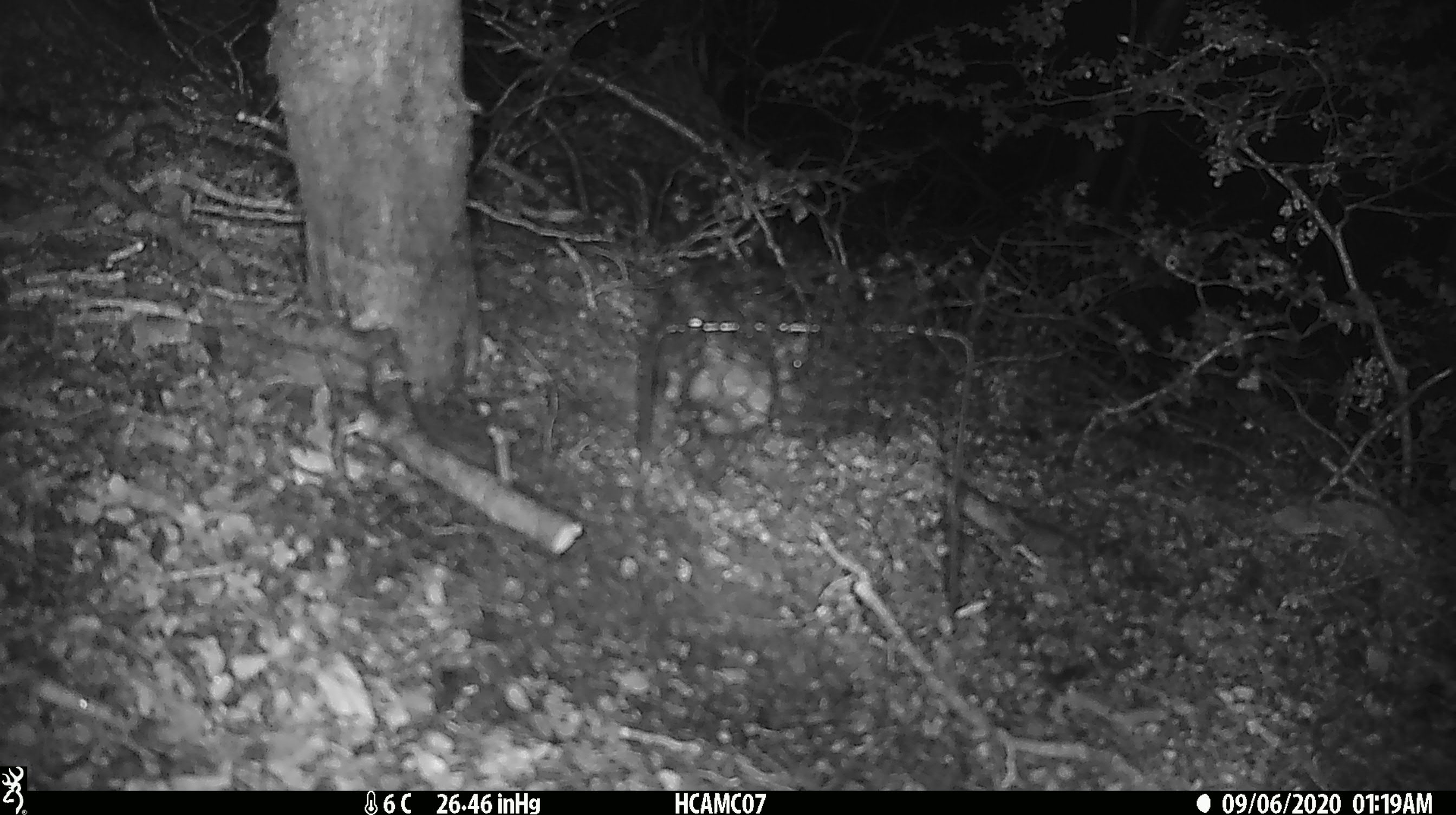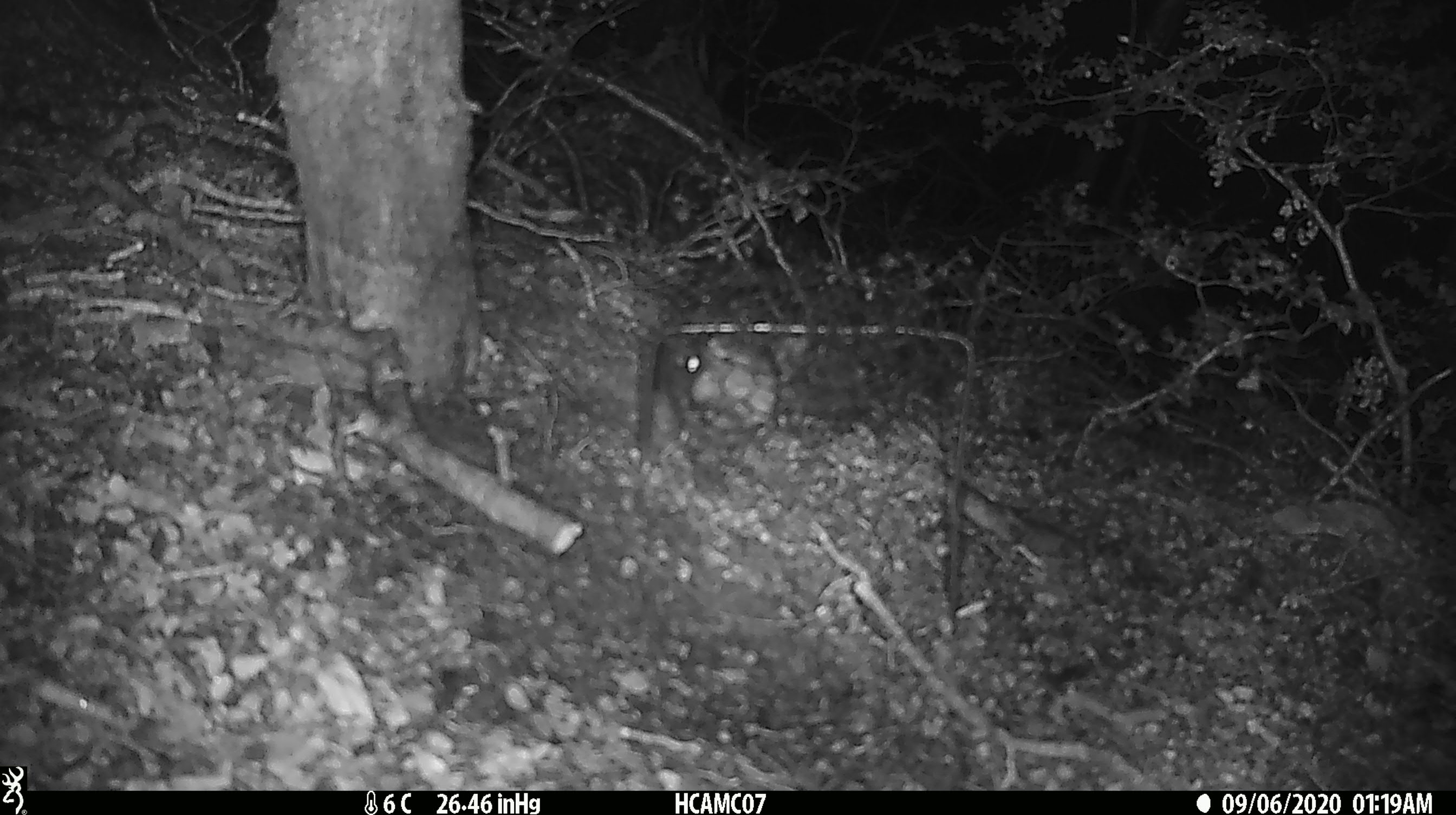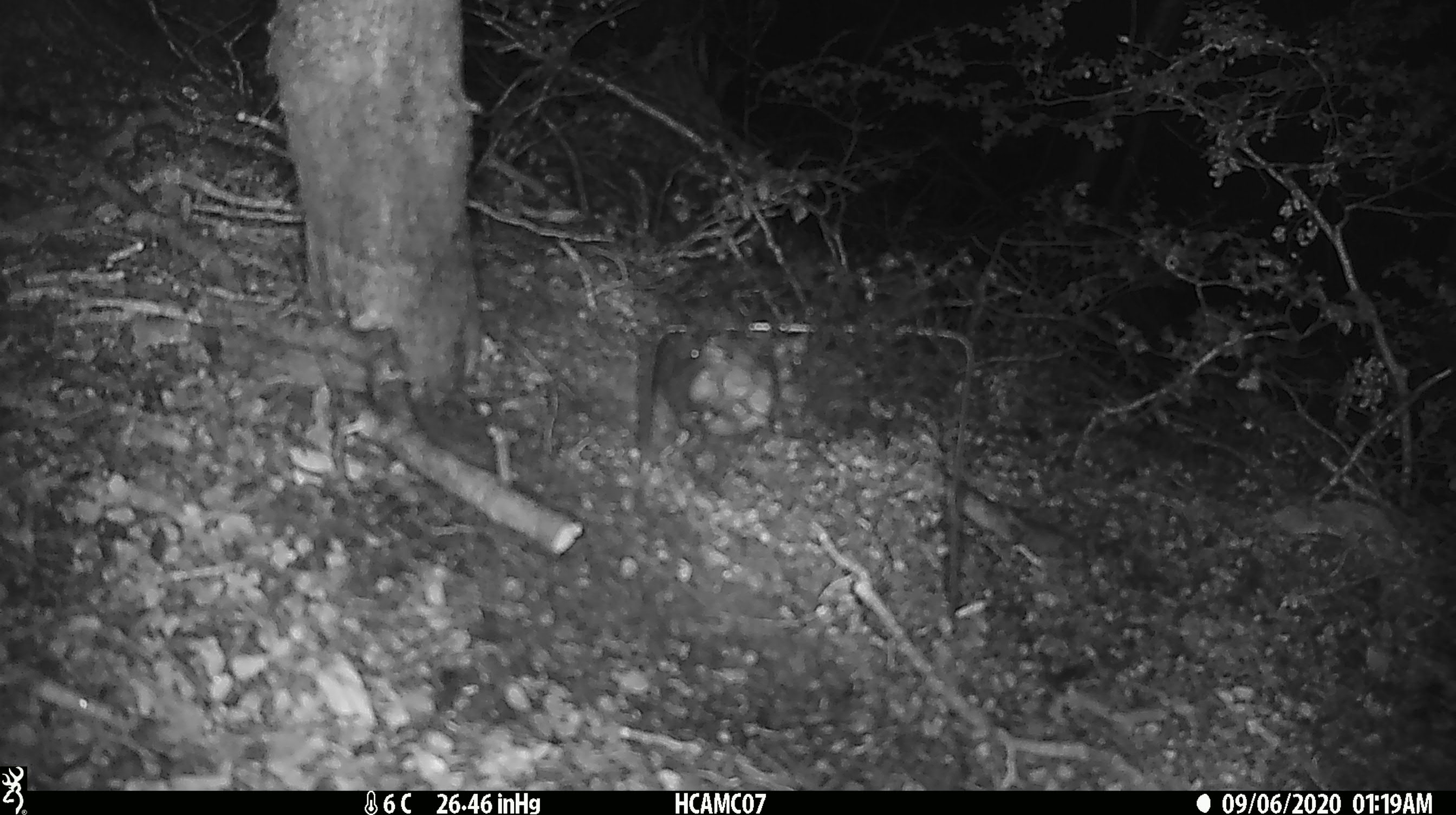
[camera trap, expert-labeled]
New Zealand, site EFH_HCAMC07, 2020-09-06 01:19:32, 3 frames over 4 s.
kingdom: Animalia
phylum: Chordata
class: Mammalia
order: Rodentia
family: Muridae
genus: Rattus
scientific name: Rattus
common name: rat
Rat (Rattus).